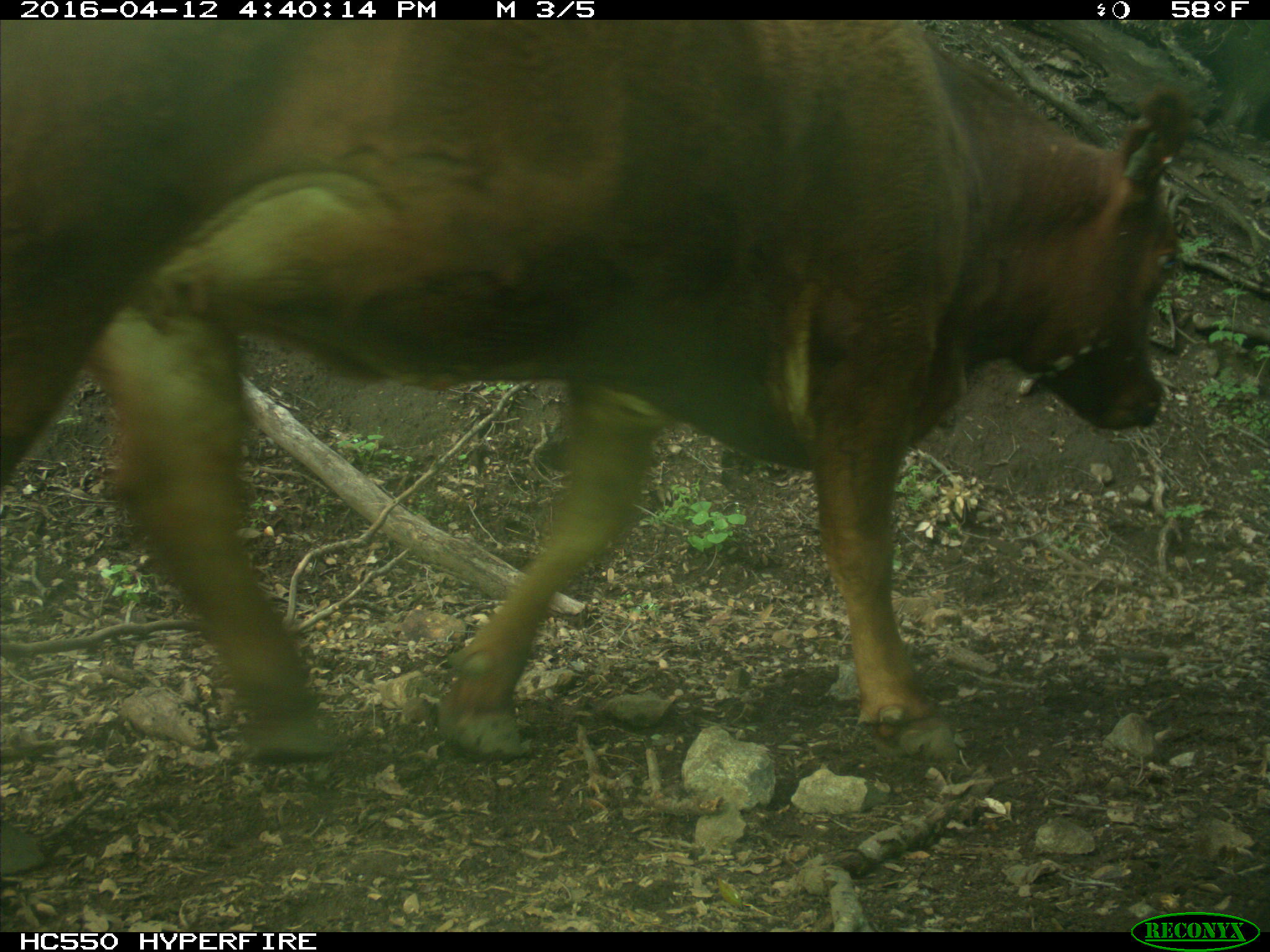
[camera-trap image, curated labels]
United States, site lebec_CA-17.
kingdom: Animalia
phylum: Chordata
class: Mammalia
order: Artiodactyla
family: Bovidae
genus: Bos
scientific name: Bos taurus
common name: domestic cow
Bos taurus (domestic cow).